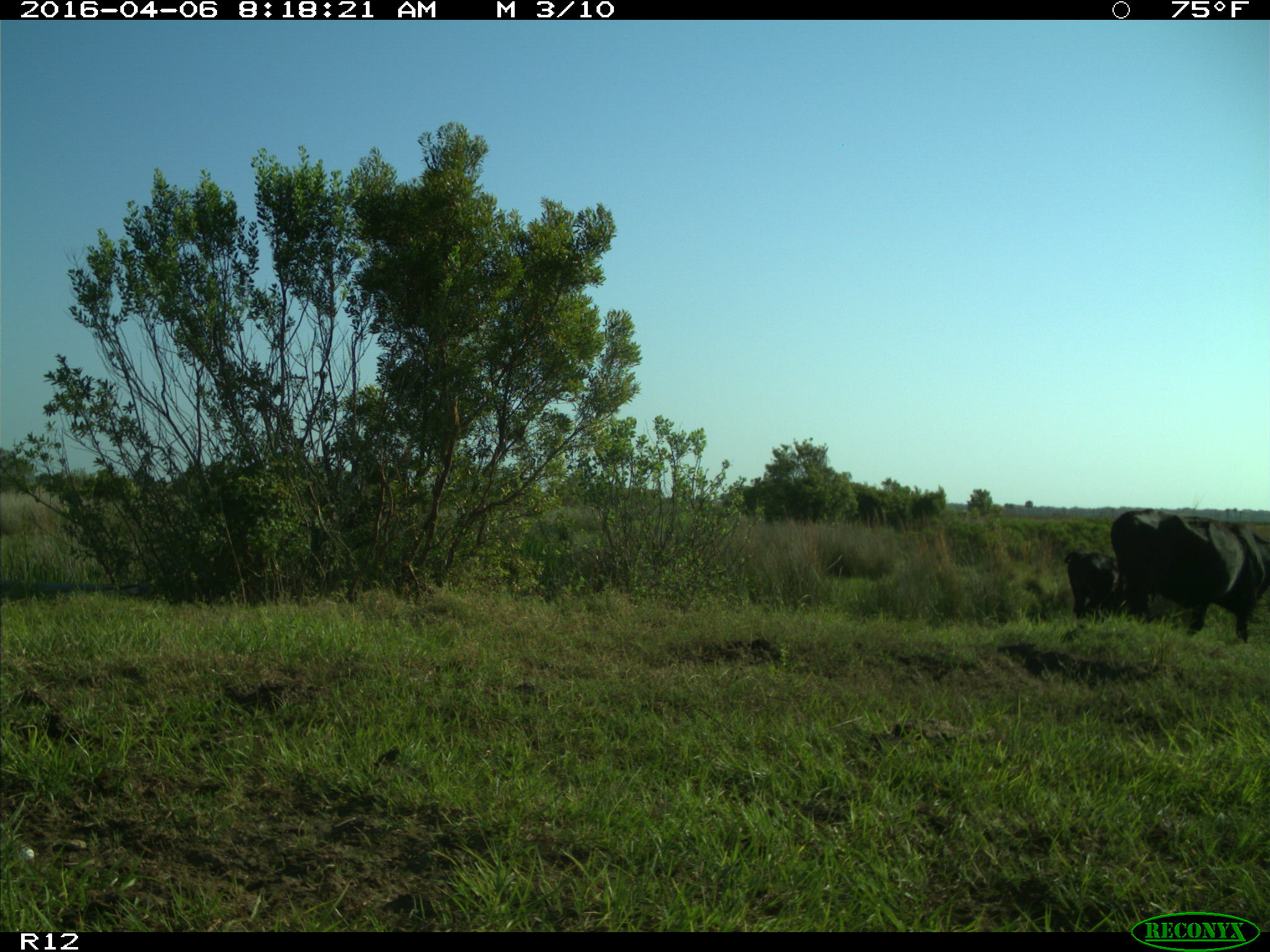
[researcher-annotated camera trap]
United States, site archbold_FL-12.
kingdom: Animalia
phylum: Chordata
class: Mammalia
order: Artiodactyla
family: Bovidae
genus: Bos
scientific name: Bos taurus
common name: domestic cow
Bos taurus (domestic cow).